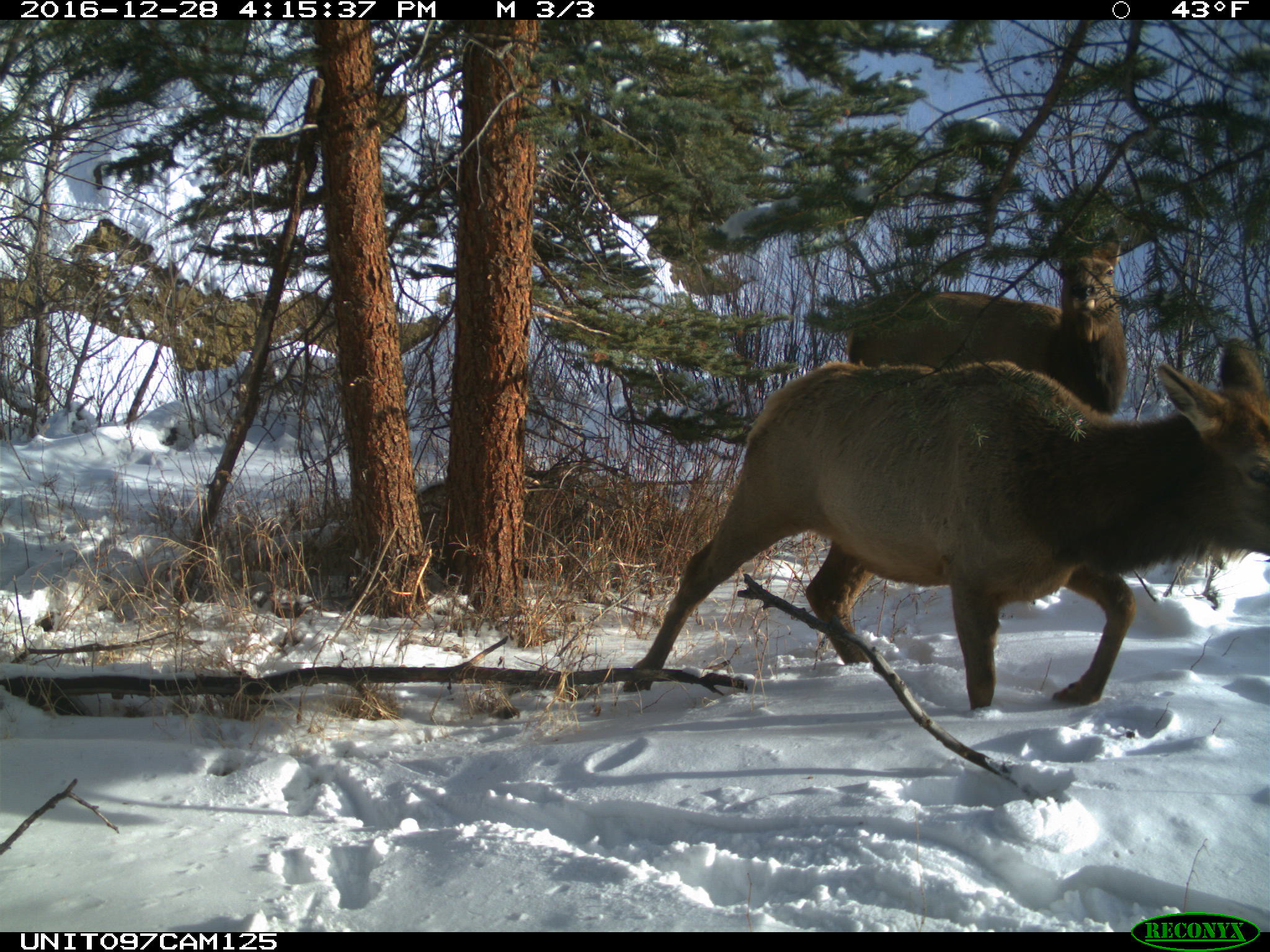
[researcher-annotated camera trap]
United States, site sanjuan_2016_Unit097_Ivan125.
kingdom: Animalia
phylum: Chordata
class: Mammalia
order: Artiodactyla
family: Cervidae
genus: Cervus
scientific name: Cervus elaphus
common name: red deer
Cervus elaphus (red deer).